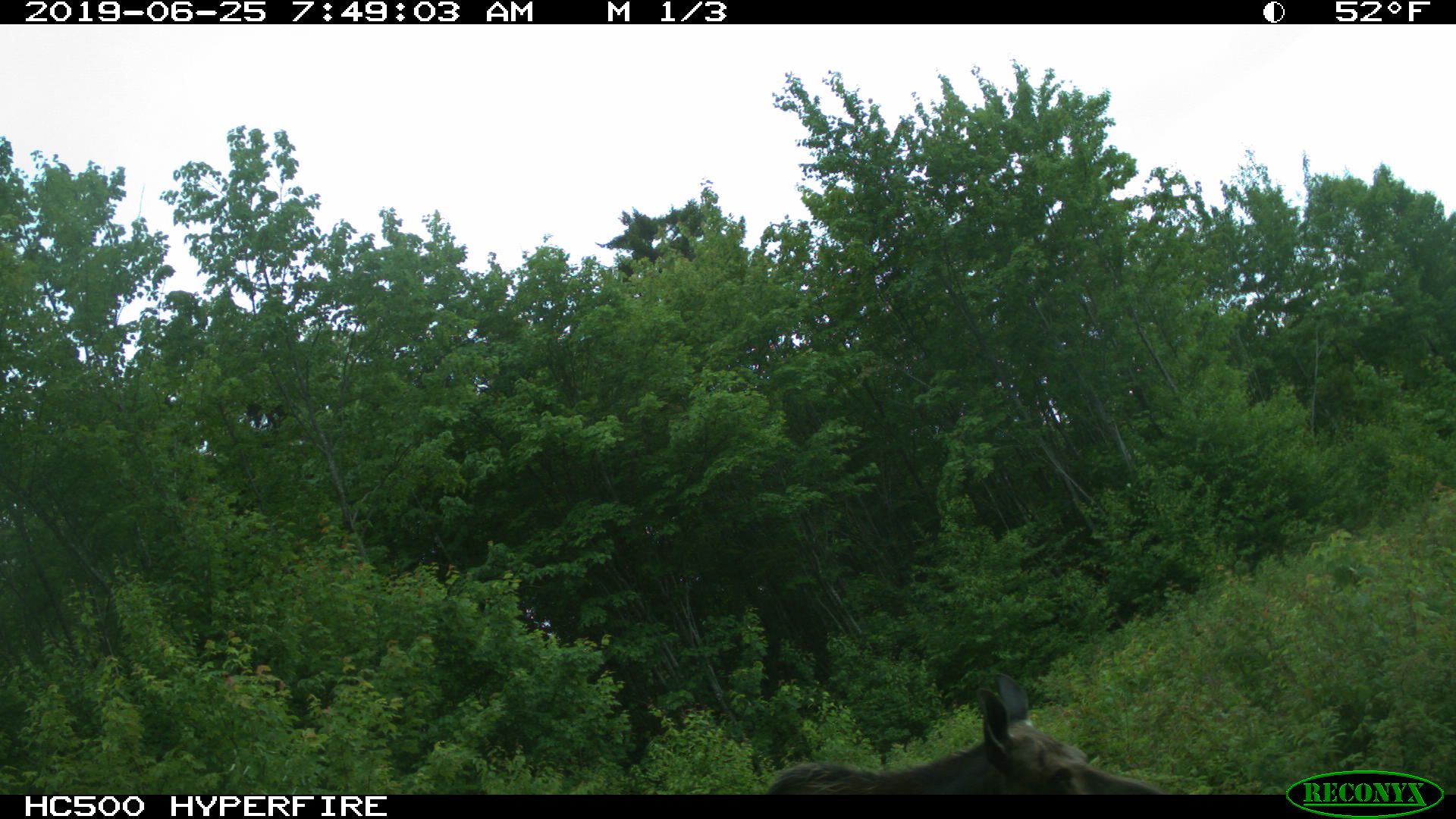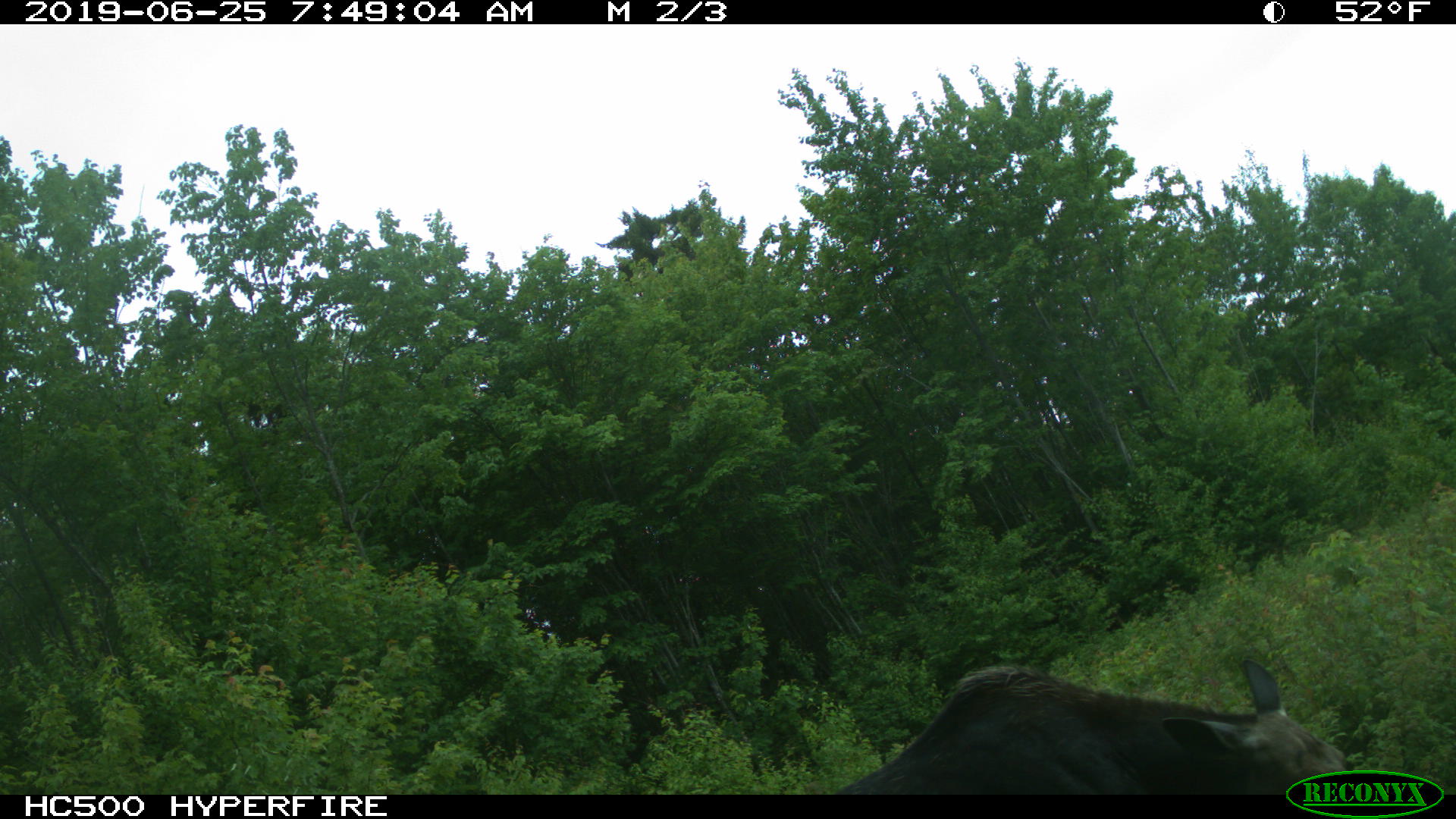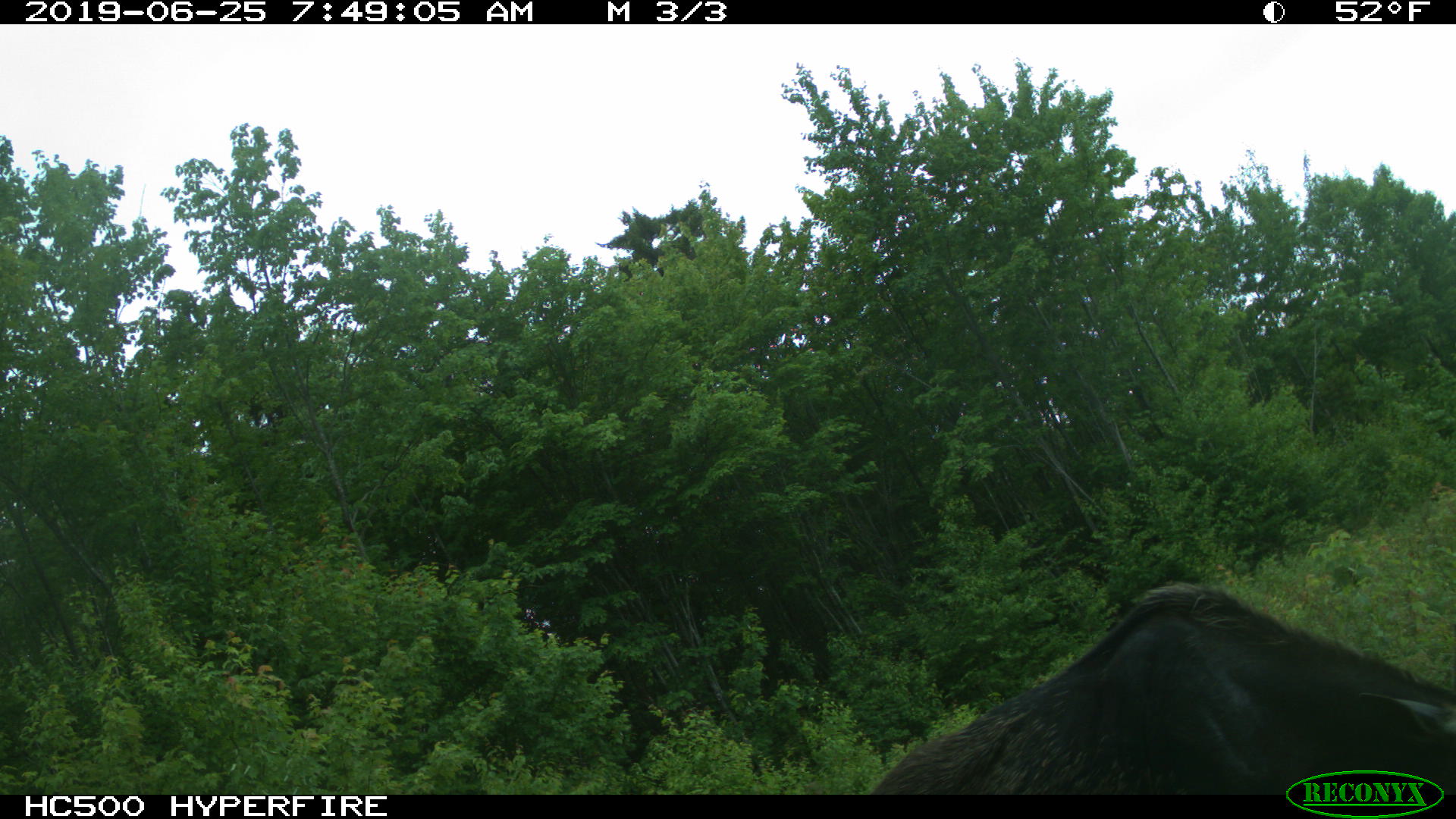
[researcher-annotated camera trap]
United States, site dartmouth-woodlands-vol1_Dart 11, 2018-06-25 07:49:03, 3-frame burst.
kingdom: Animalia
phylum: Chordata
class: Mammalia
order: Artiodactyla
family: Cervidae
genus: Alces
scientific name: Alces alces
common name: moose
Moose (Alces alces).